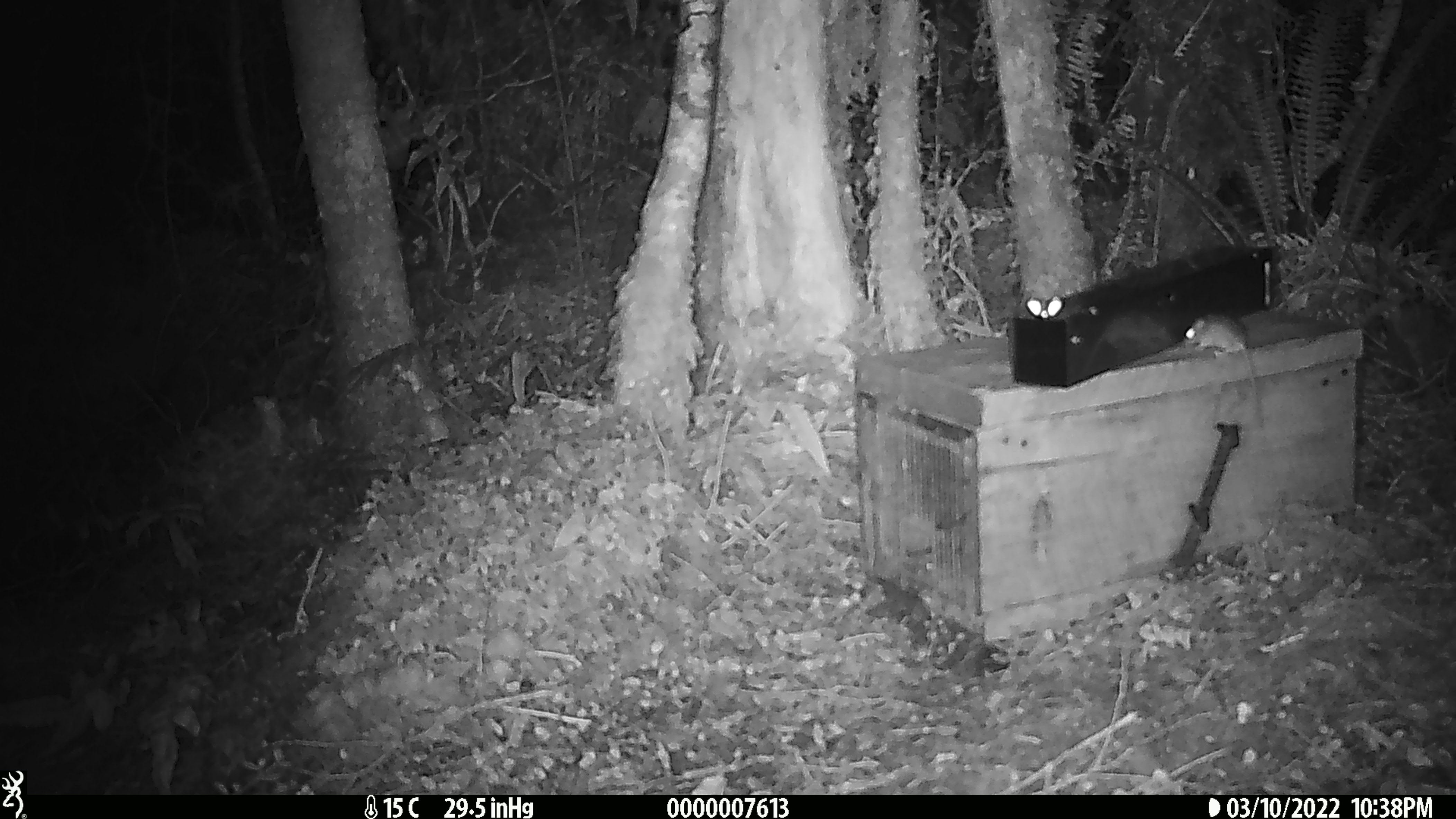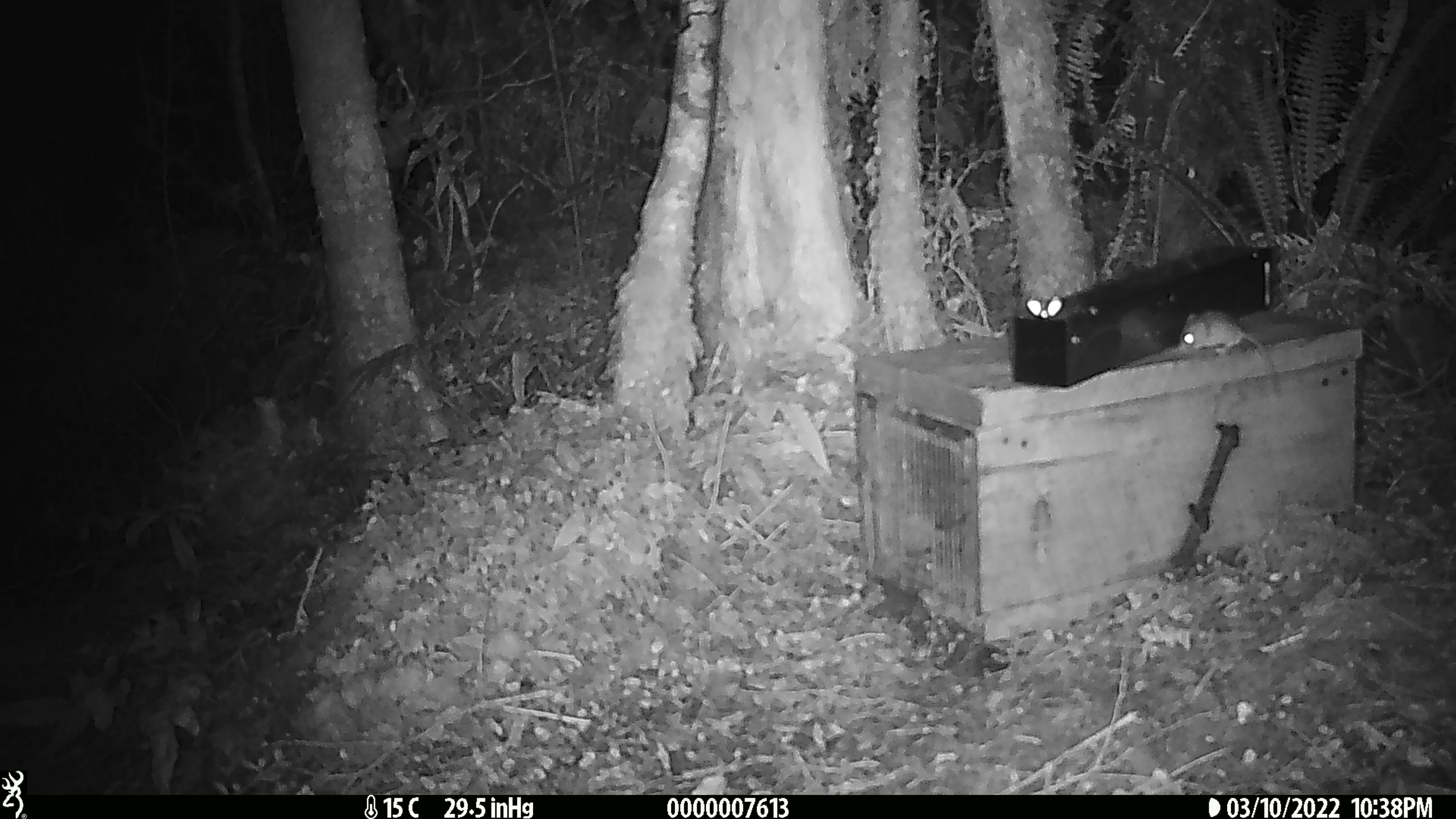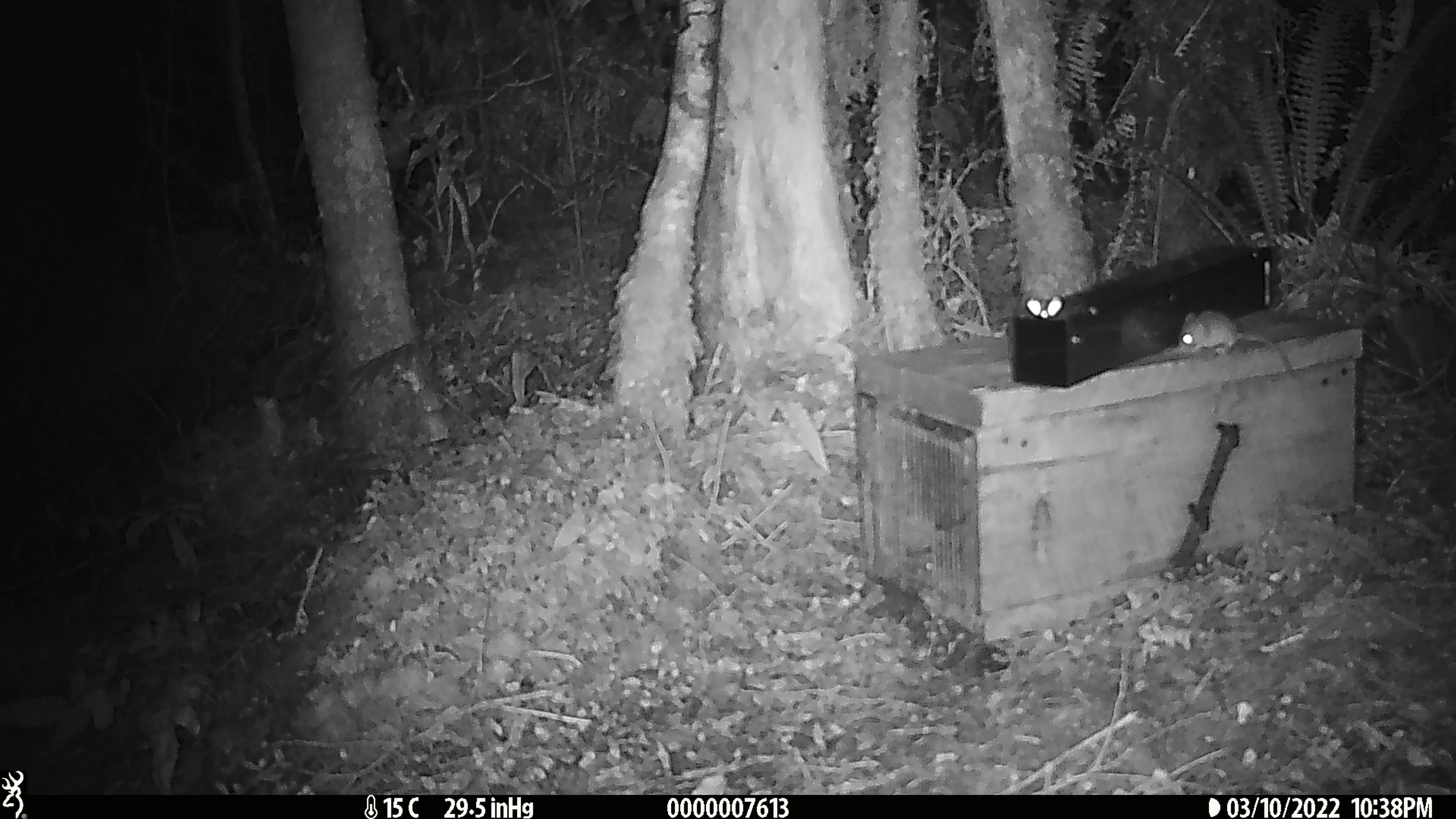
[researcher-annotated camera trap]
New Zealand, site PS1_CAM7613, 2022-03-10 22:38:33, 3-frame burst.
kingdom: Animalia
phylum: Chordata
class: Mammalia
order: Rodentia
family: Muridae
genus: Mus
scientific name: Mus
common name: mouse